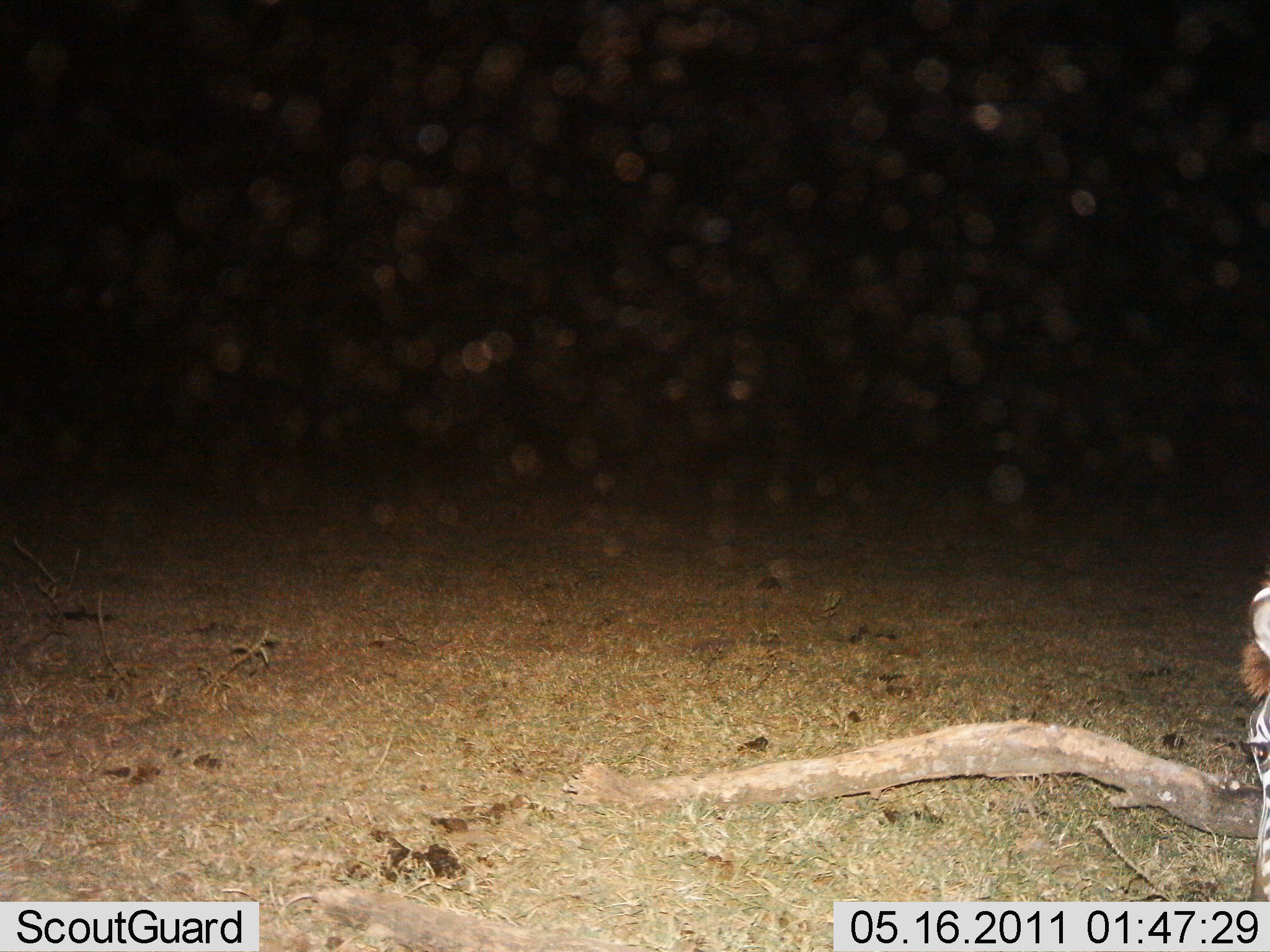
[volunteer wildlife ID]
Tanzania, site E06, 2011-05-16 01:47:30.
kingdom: Animalia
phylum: Chordata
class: Mammalia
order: Perissodactyla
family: Equidae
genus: Equus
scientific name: Equus quagga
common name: plains zebra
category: zebra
Zebra (plains zebra) (Equus quagga), count 1. Behavior (volunteer vote fractions): standing 23%, resting 23%, moving 15%, interacting 0%. Young present (vote fraction): 0%. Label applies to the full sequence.